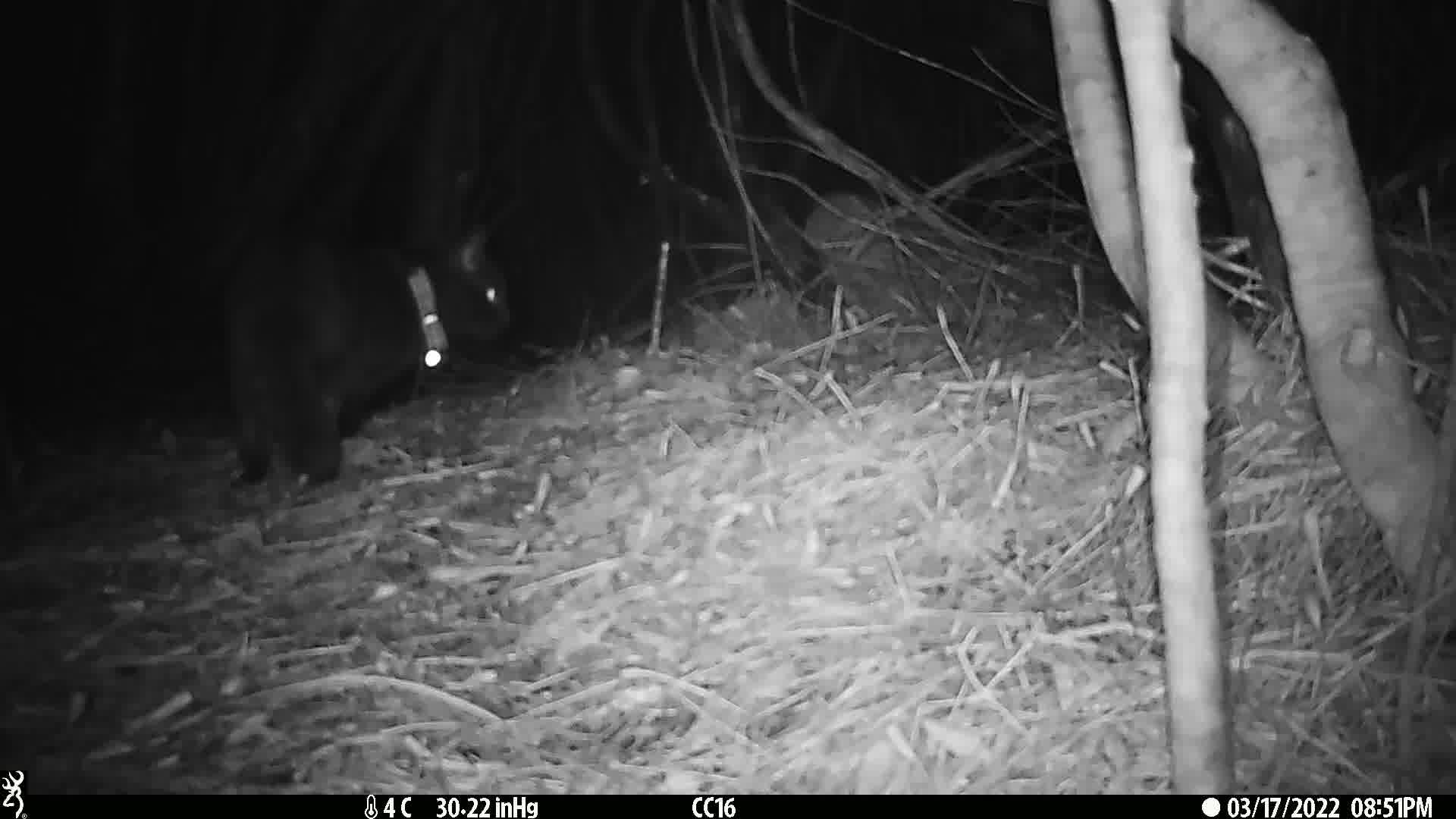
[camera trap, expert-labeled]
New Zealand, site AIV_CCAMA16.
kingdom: Animalia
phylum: Chordata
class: Mammalia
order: Carnivora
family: Felidae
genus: Felis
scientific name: Felis catus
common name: domestic cat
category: cat